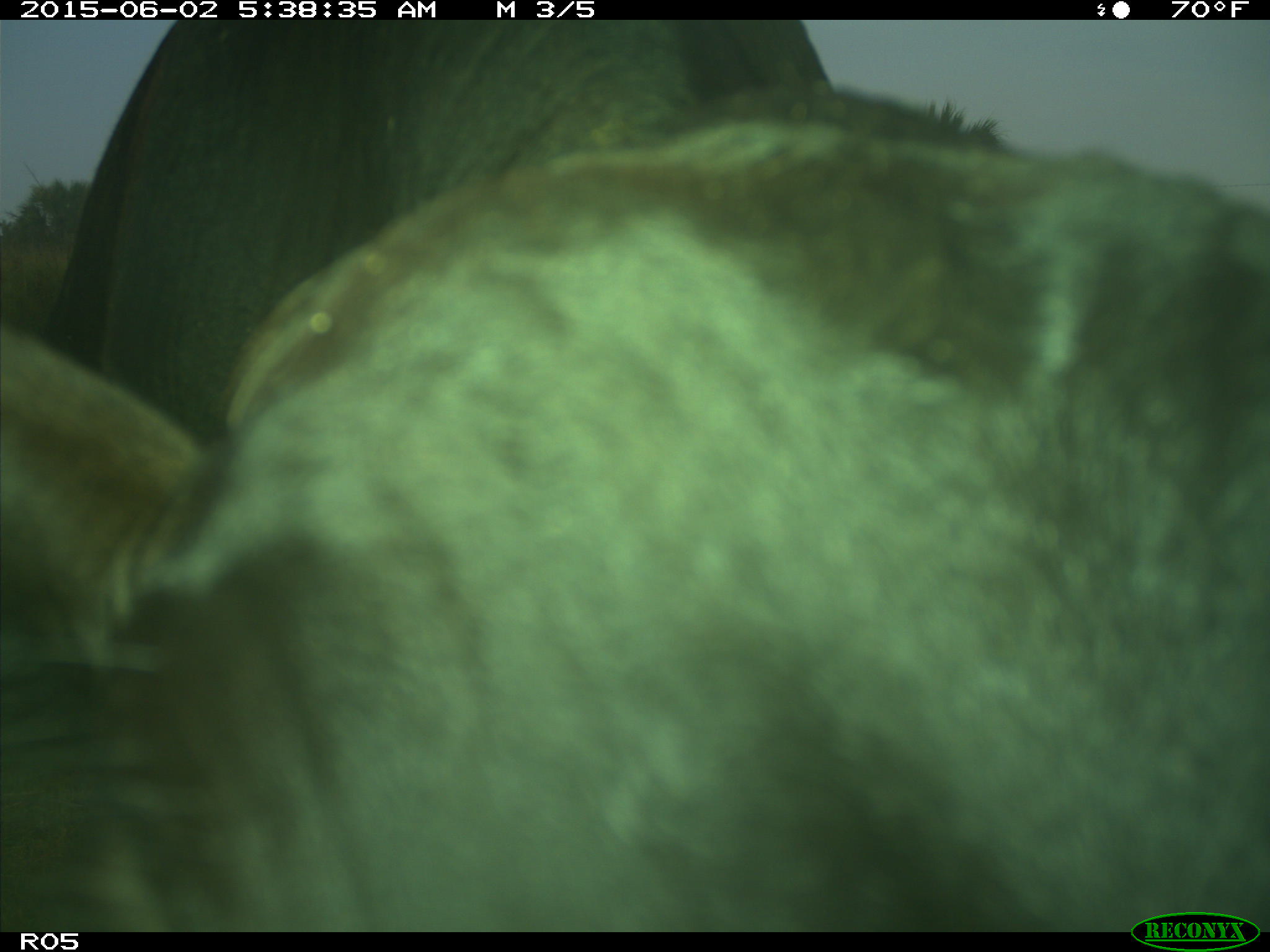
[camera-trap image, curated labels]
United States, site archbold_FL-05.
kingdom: Animalia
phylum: Chordata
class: Mammalia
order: Artiodactyla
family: Bovidae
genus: Bos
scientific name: Bos taurus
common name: domestic cow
Bos taurus (domestic cow).